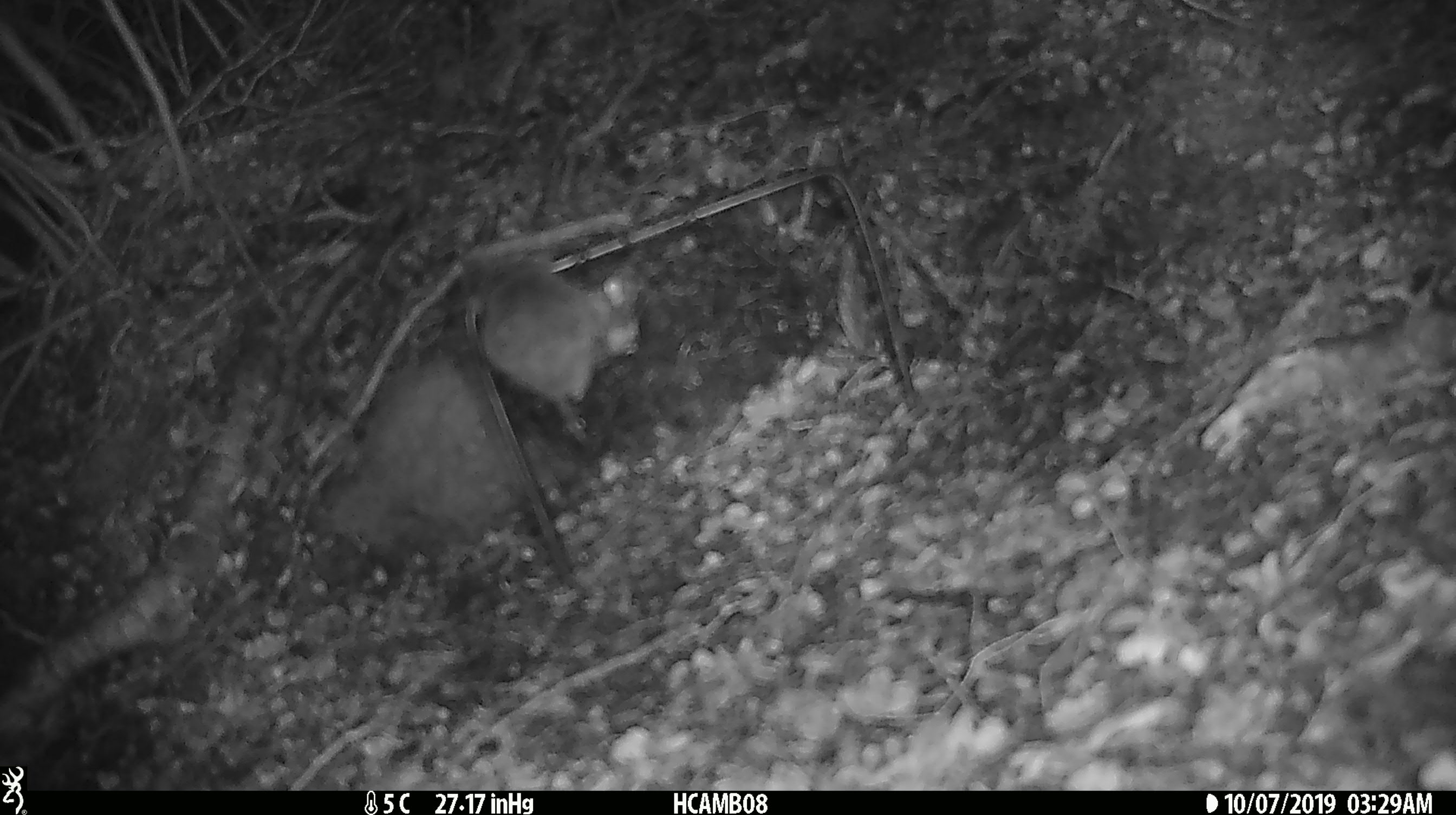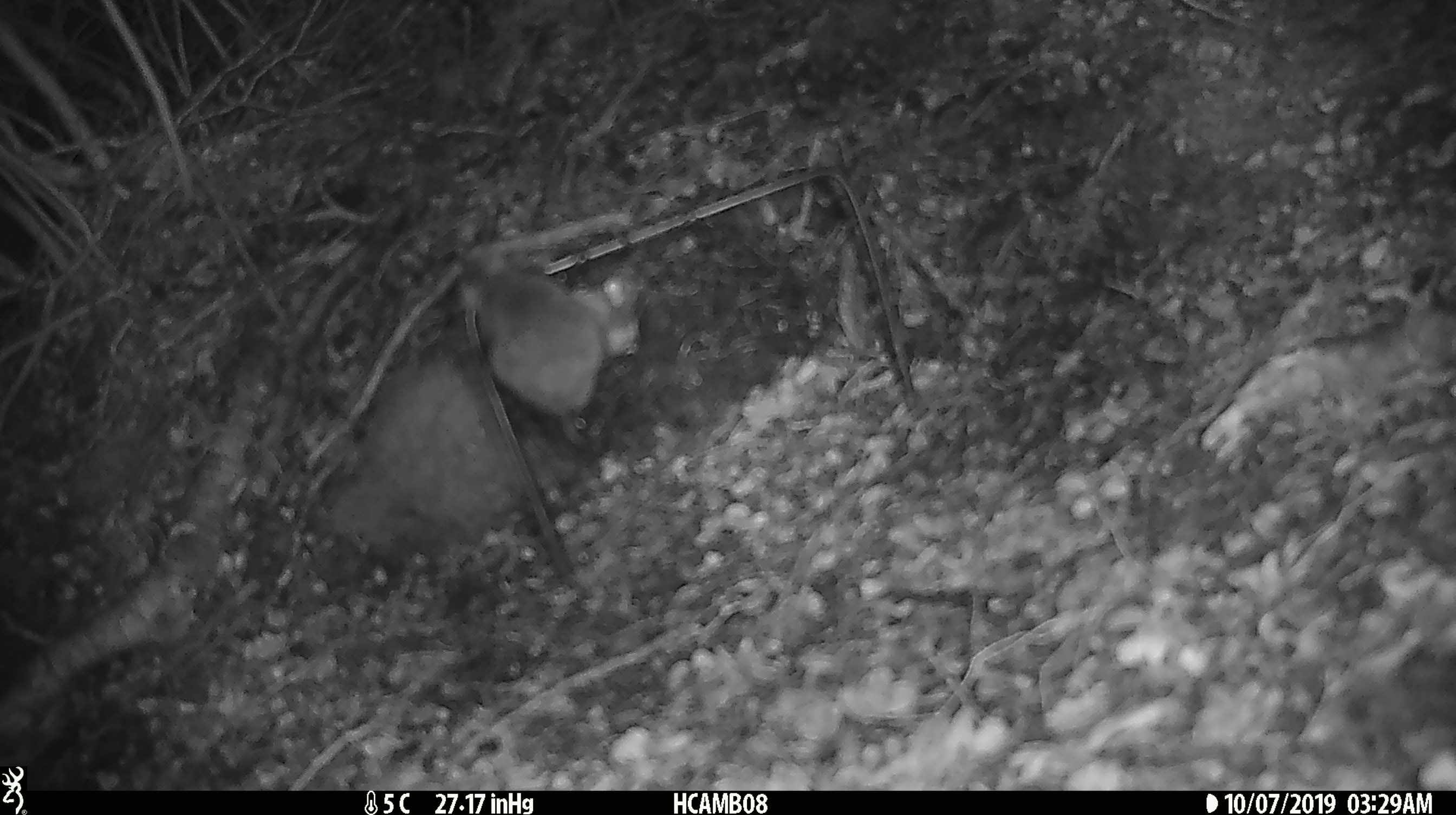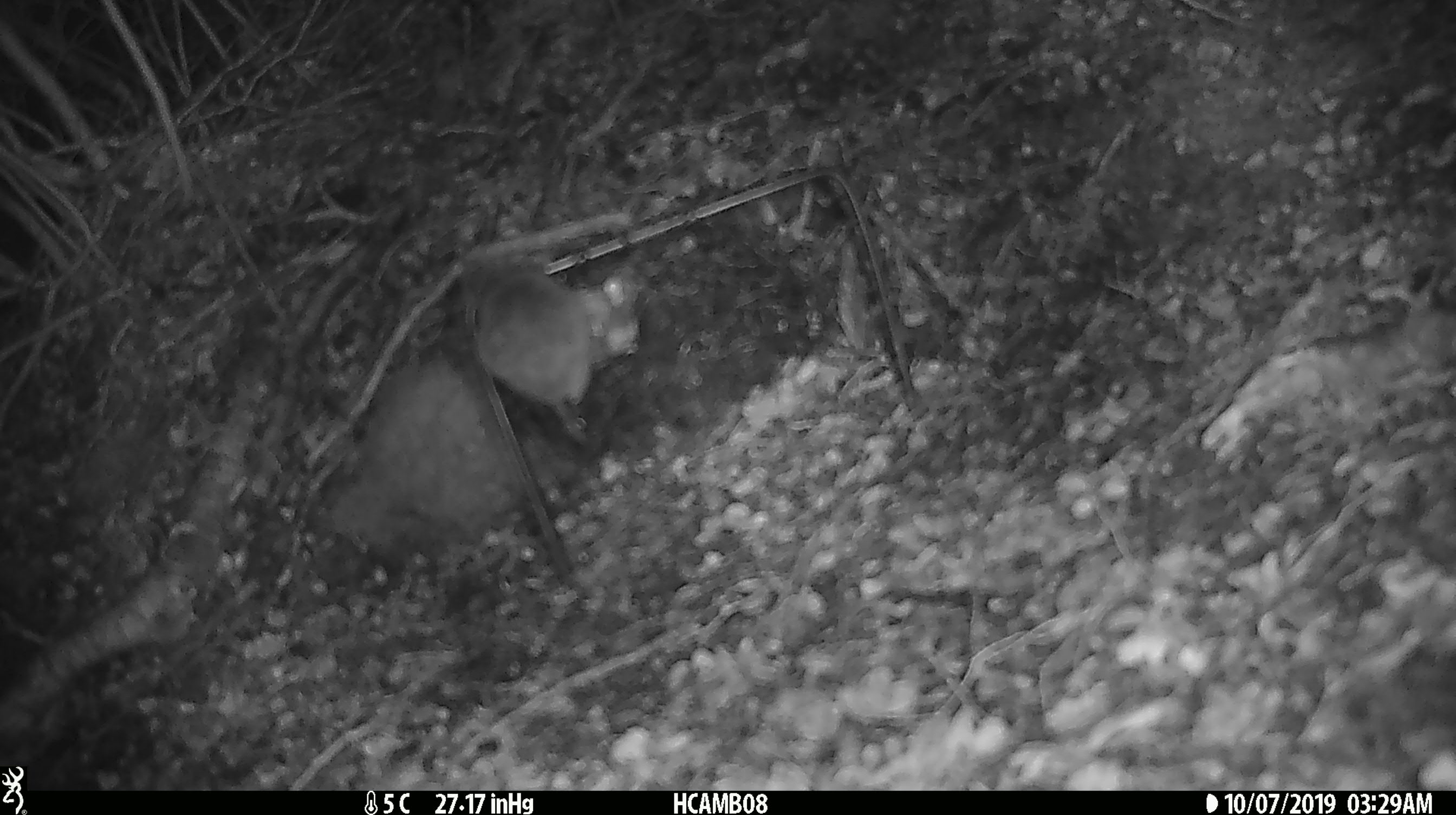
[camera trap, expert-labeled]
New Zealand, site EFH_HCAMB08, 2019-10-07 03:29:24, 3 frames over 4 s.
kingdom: Animalia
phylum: Chordata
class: Mammalia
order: Rodentia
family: Muridae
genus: Mus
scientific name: Mus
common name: mouse